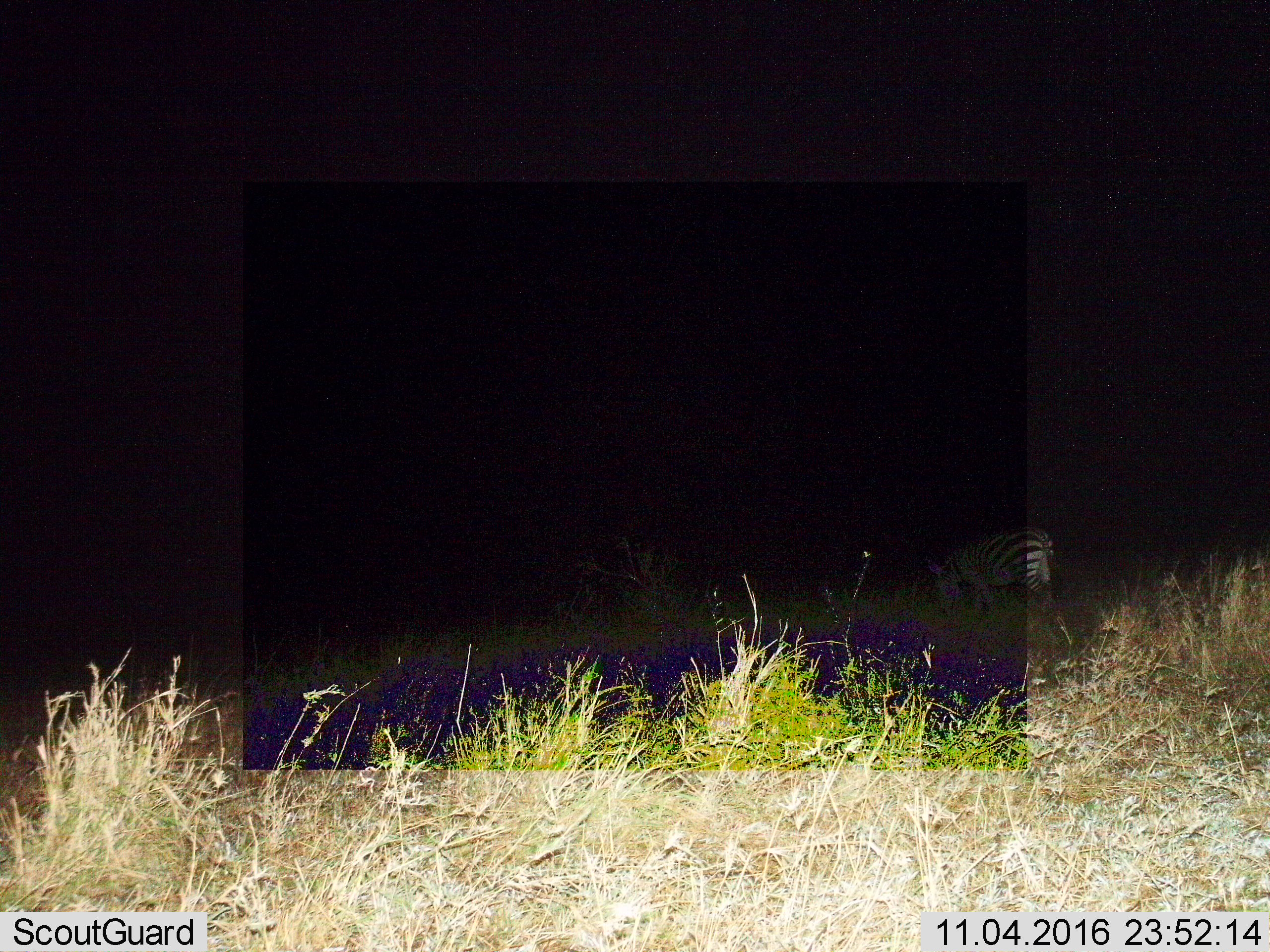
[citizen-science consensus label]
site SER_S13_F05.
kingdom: Animalia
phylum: Chordata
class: Mammalia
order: Perissodactyla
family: Equidae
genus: Equus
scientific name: Equus quagga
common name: plains zebra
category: zebraplains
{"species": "zebraplains (plains zebra) (Equus quagga)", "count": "1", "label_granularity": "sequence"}